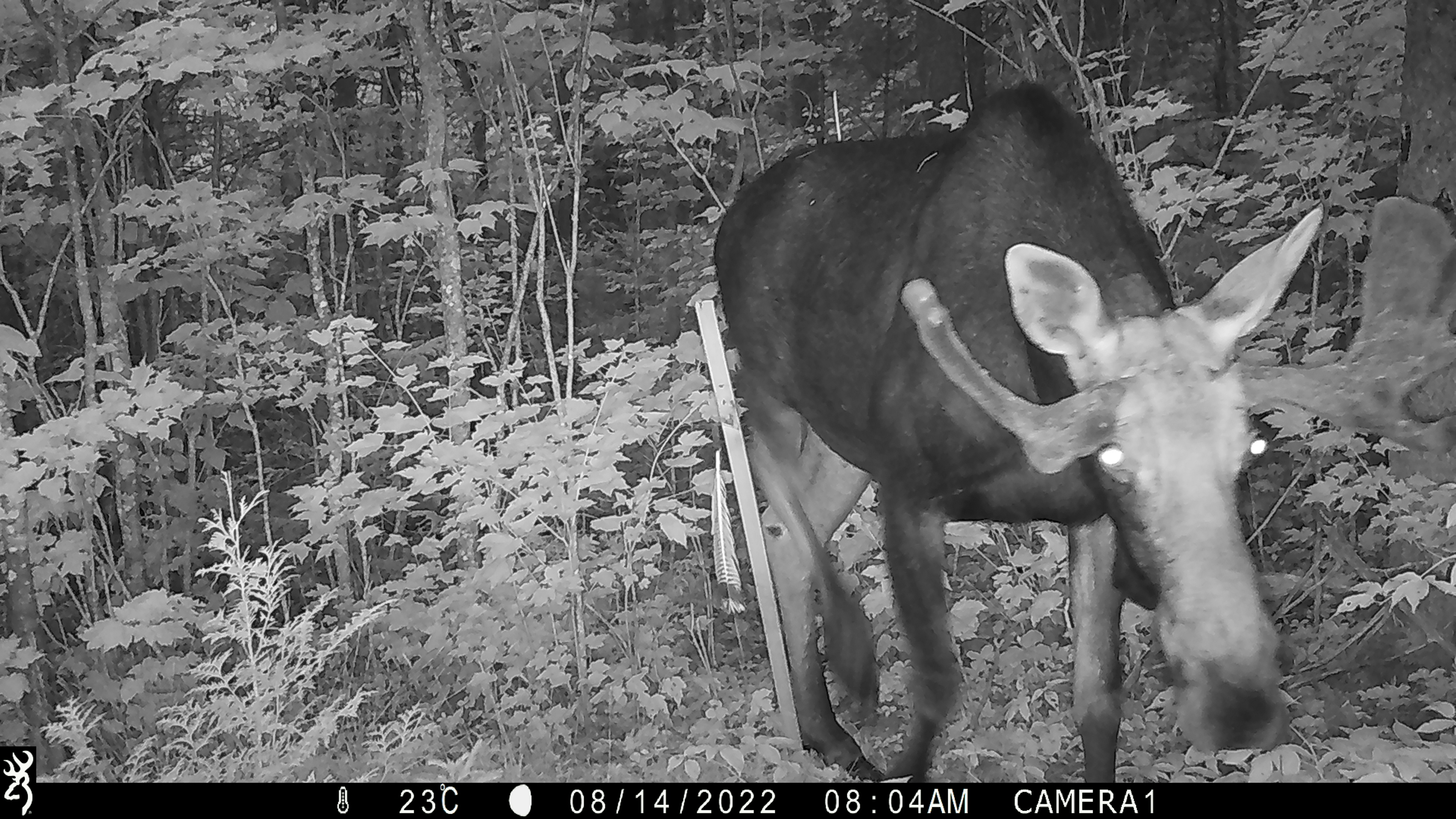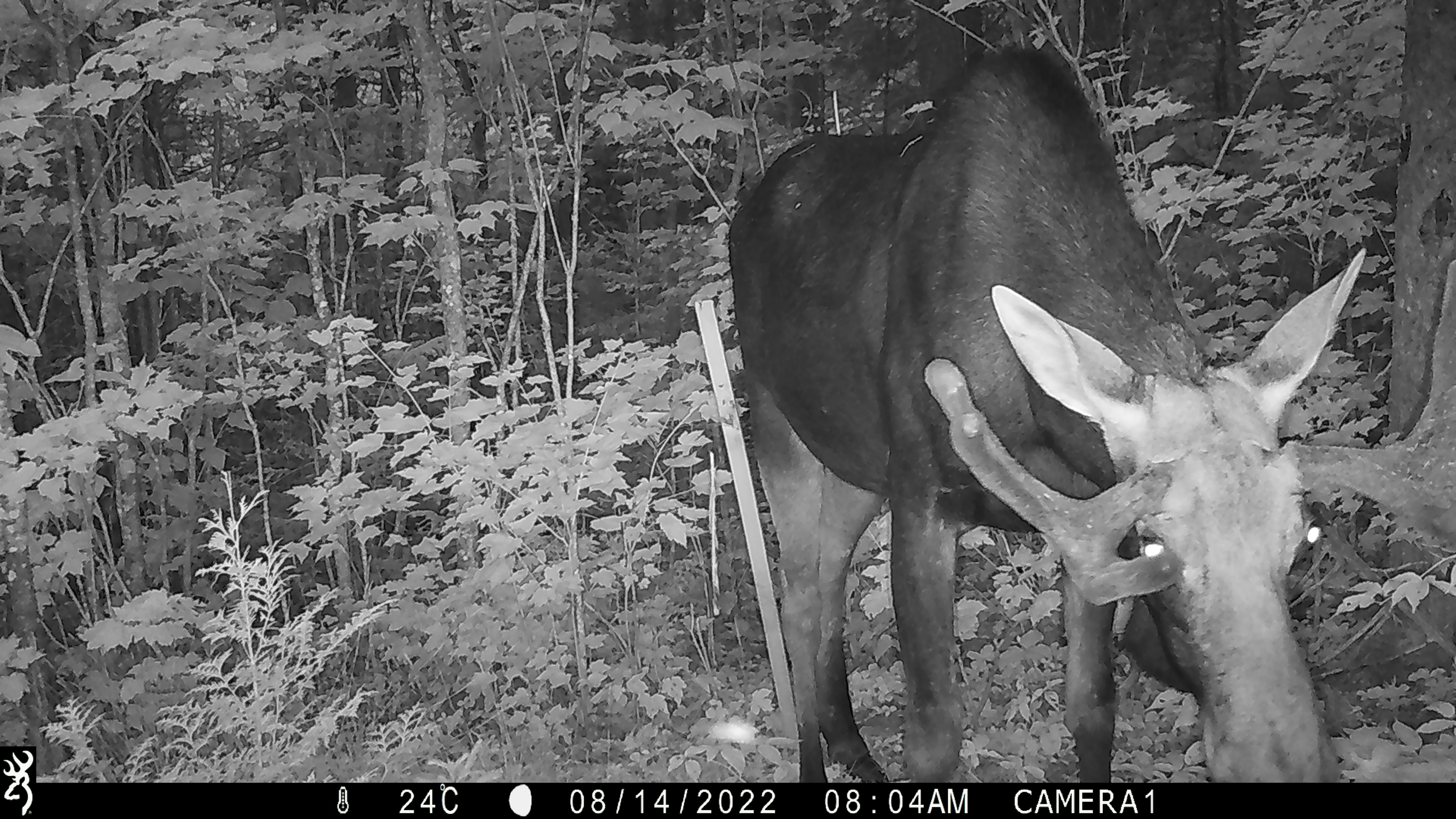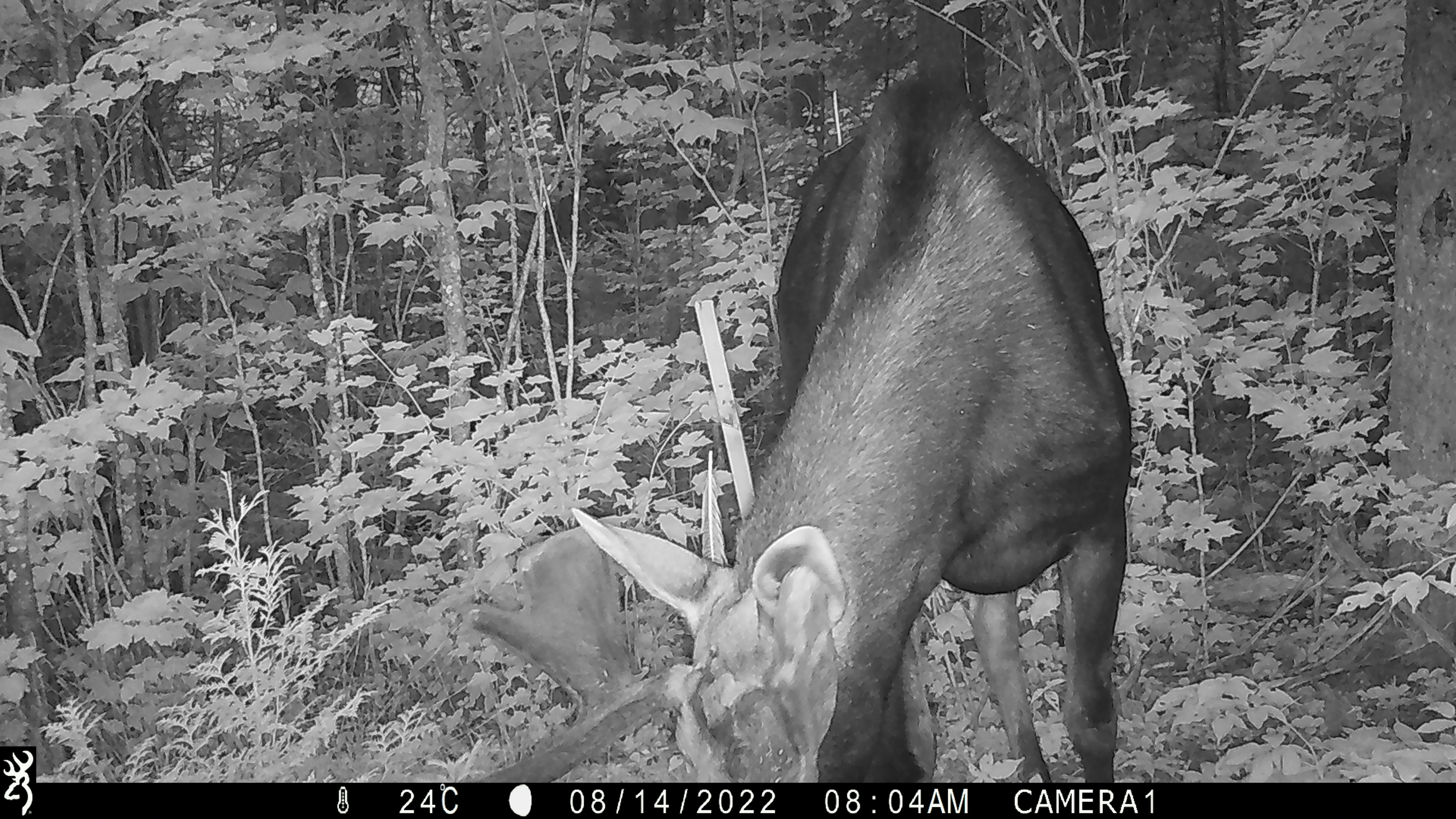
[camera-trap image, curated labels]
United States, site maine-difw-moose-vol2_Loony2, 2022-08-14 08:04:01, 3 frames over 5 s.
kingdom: Animalia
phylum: Chordata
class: Mammalia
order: Artiodactyla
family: Cervidae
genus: Alces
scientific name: Alces alces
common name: moose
Moose (Alces alces).